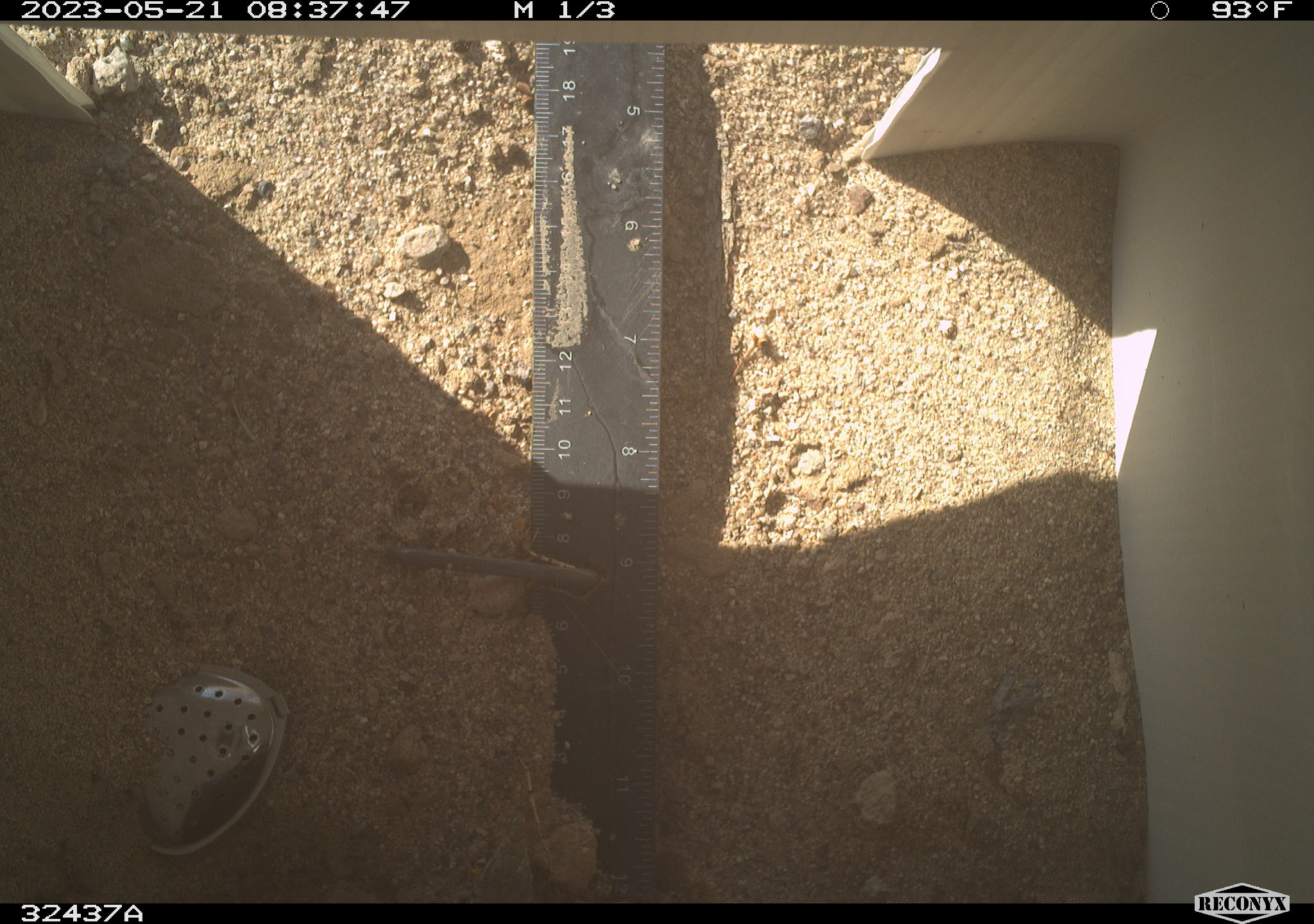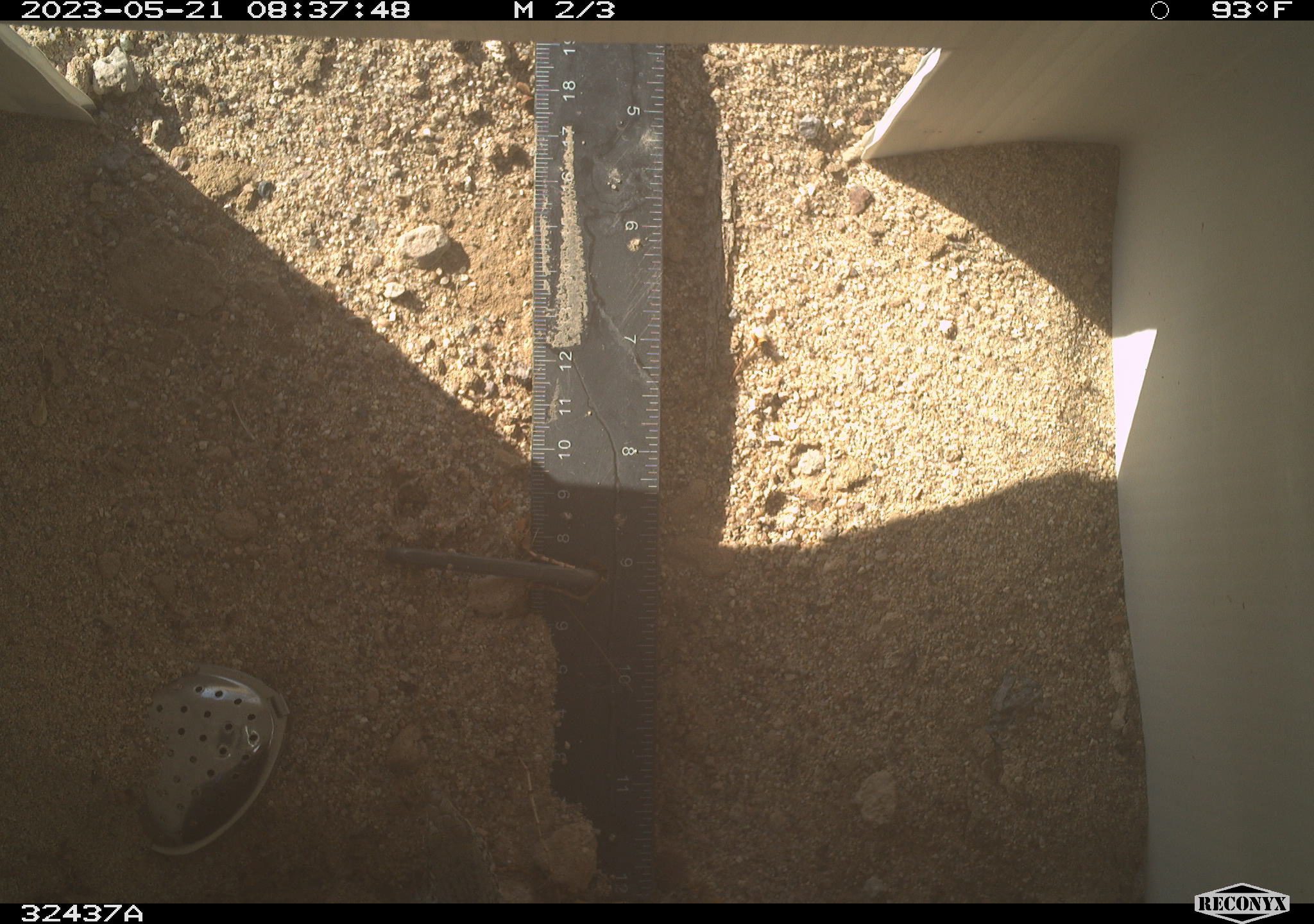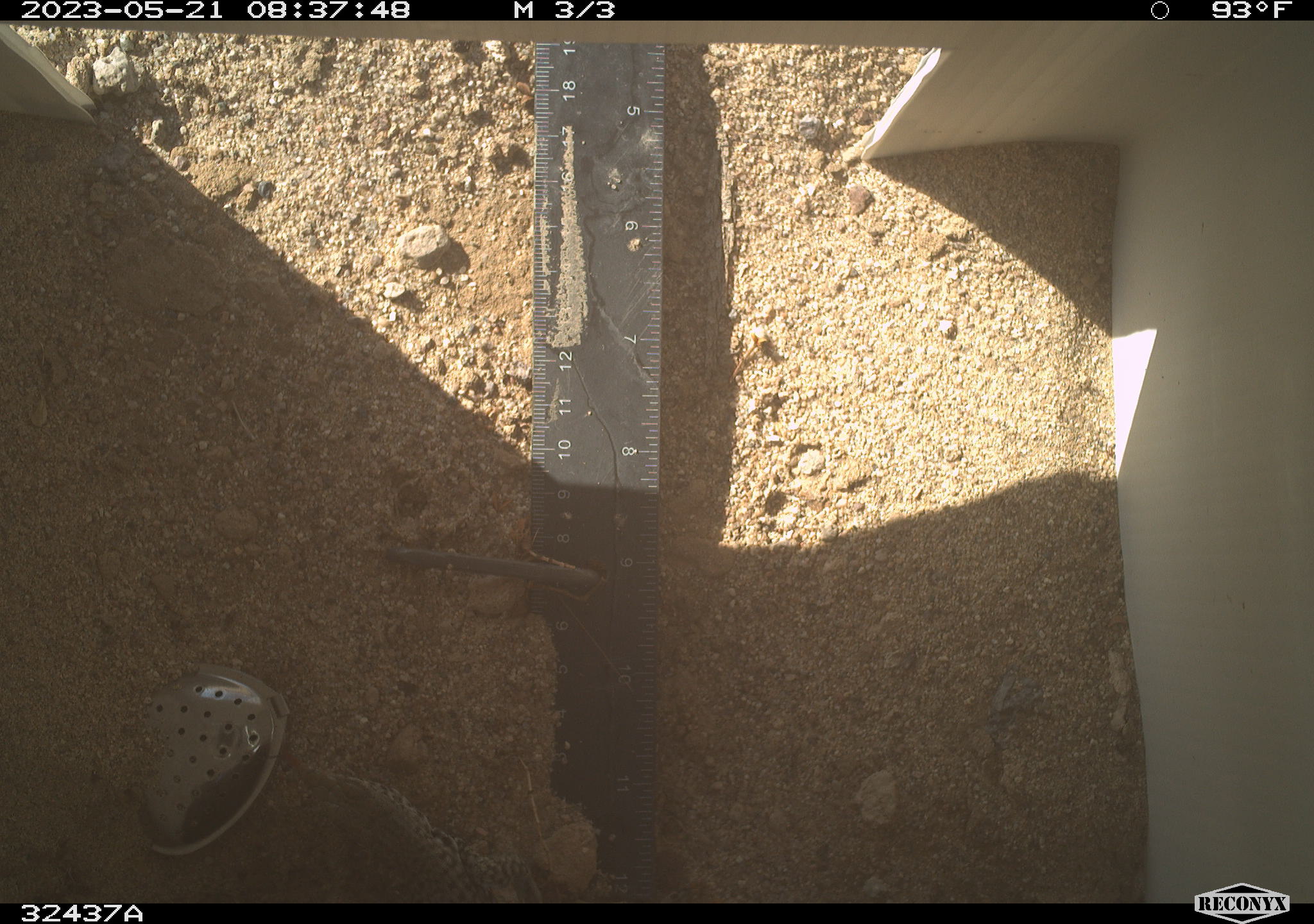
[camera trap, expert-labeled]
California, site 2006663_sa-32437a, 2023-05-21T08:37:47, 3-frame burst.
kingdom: Animalia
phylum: Chordata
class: Reptilia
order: Squamata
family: Teiidae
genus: Aspidoscelis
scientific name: Aspidoscelis tigris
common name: western whiptail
Western whiptail (Aspidoscelis tigris).